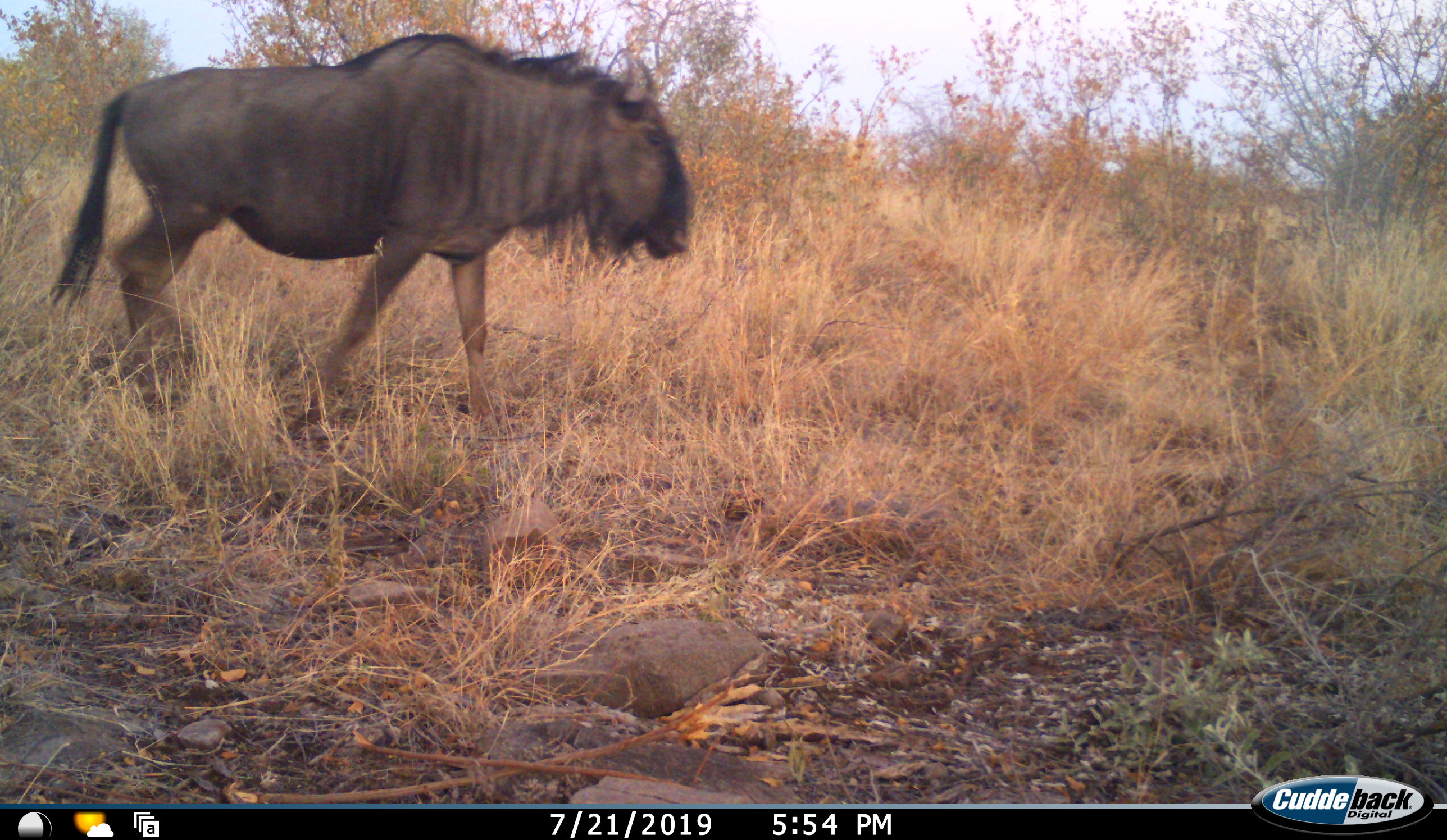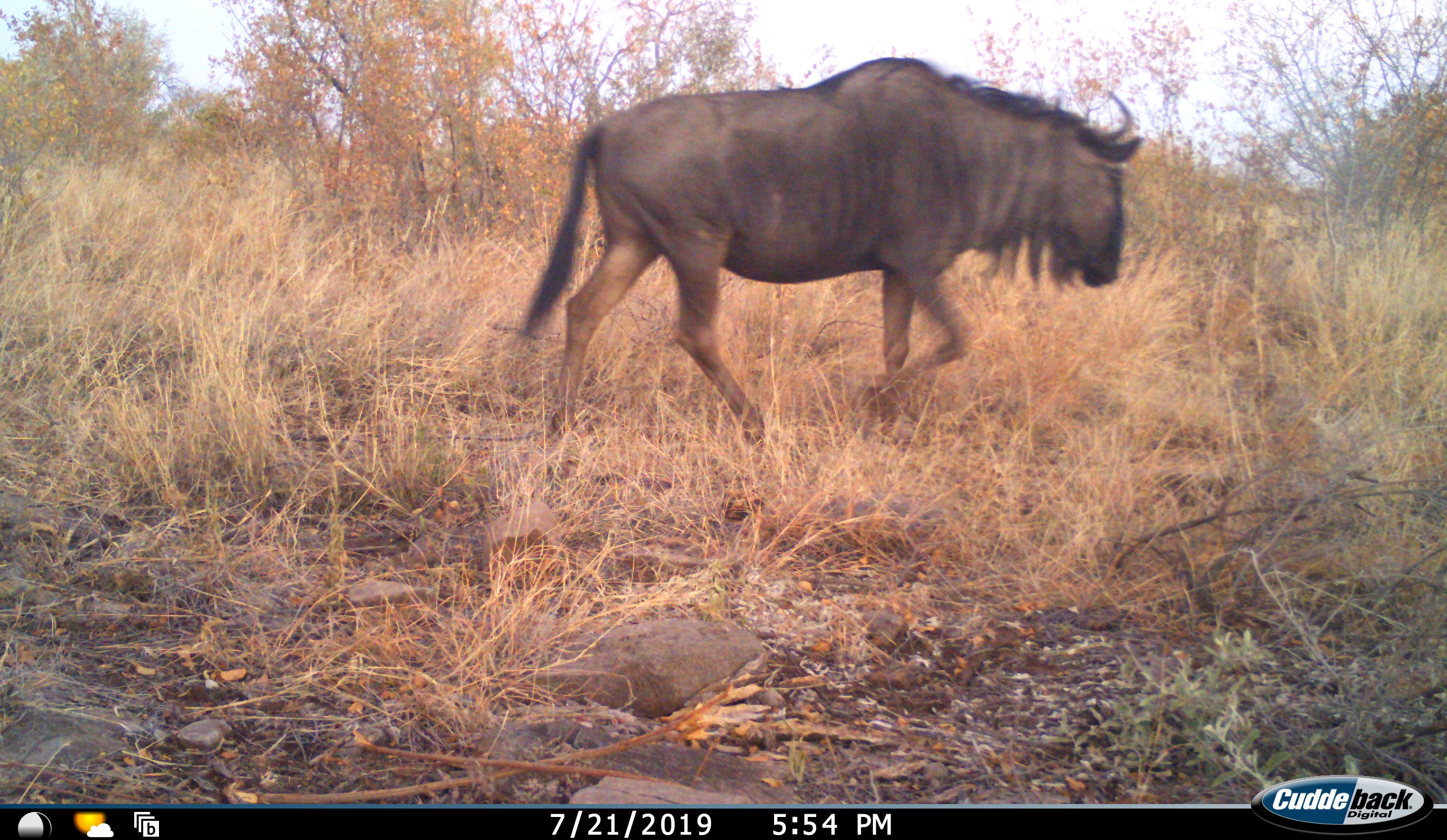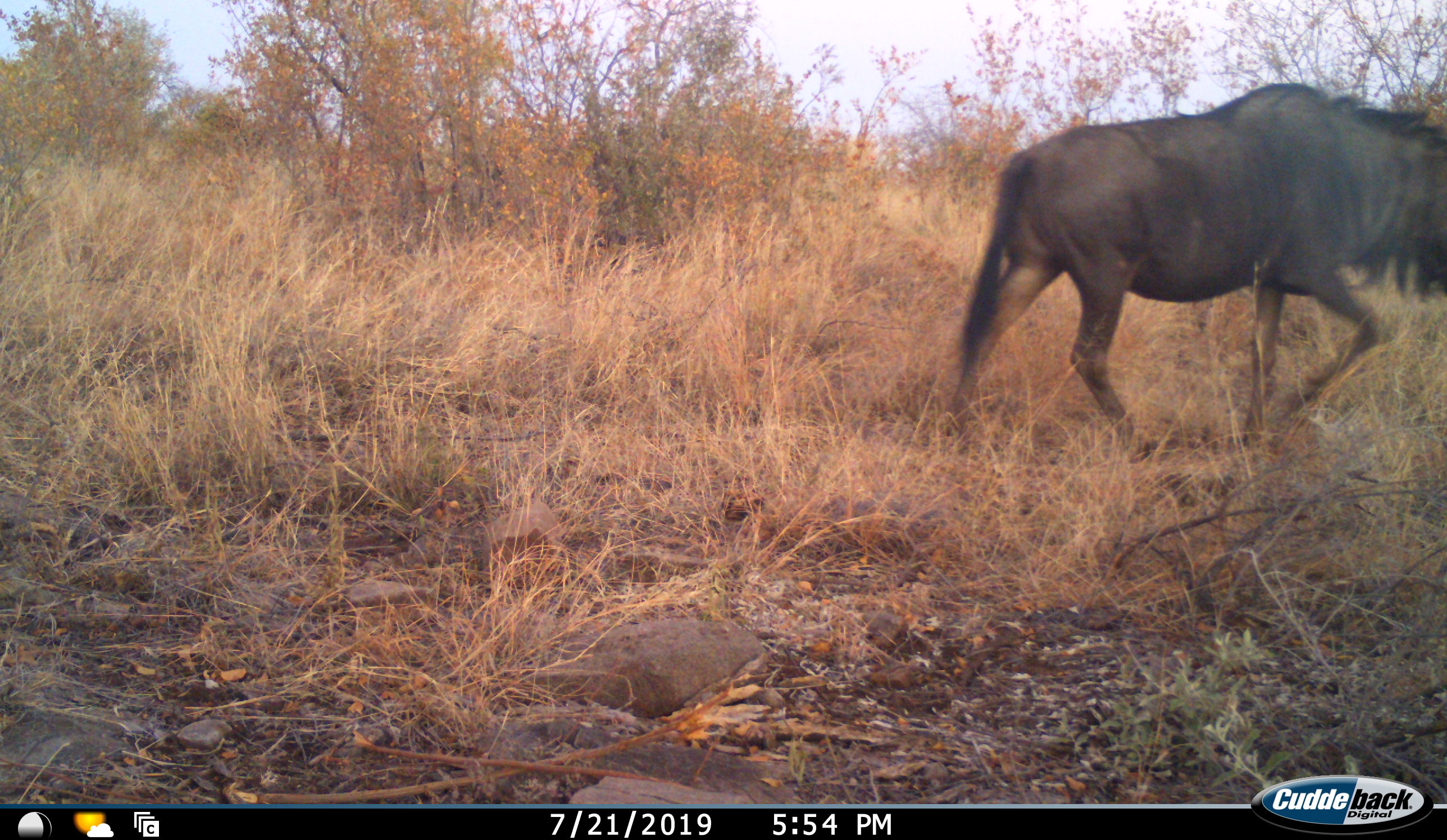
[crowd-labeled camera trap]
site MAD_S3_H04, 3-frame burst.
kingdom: Animalia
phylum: Chordata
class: Mammalia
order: Artiodactyla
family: Bovidae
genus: Connochaetes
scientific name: Connochaetes taurinus taurinus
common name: blue wildebeest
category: wildebeestblue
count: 1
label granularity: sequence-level